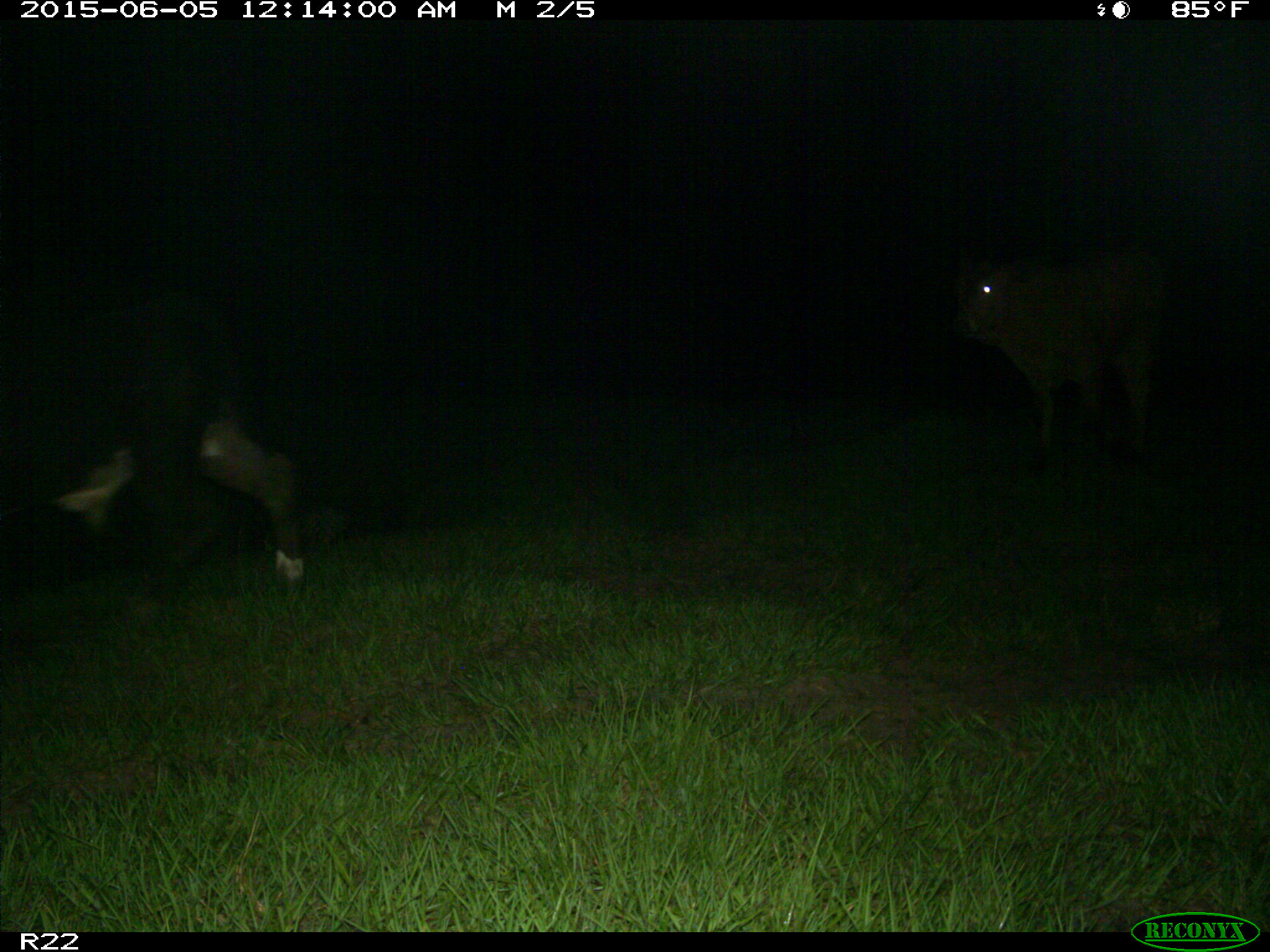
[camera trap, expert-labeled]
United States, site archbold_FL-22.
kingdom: Animalia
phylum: Chordata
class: Mammalia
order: Artiodactyla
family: Bovidae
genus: Bos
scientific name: Bos taurus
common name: domestic cow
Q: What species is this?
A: Bos taurus (domestic cow).